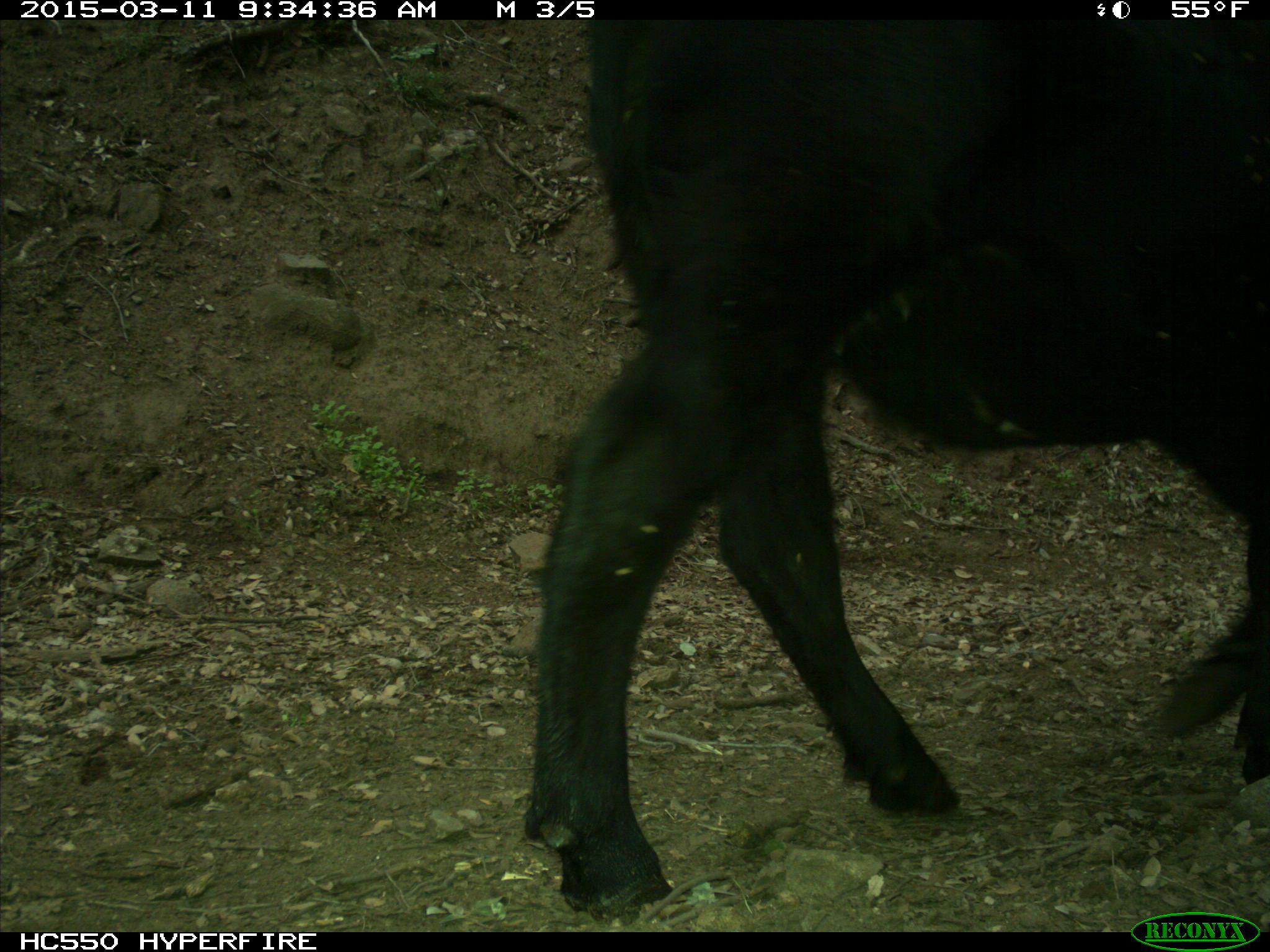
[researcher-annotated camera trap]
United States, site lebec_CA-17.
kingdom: Animalia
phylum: Chordata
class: Mammalia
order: Artiodactyla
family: Bovidae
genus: Bos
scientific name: Bos taurus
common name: domestic cow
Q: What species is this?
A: Bos taurus (domestic cow).